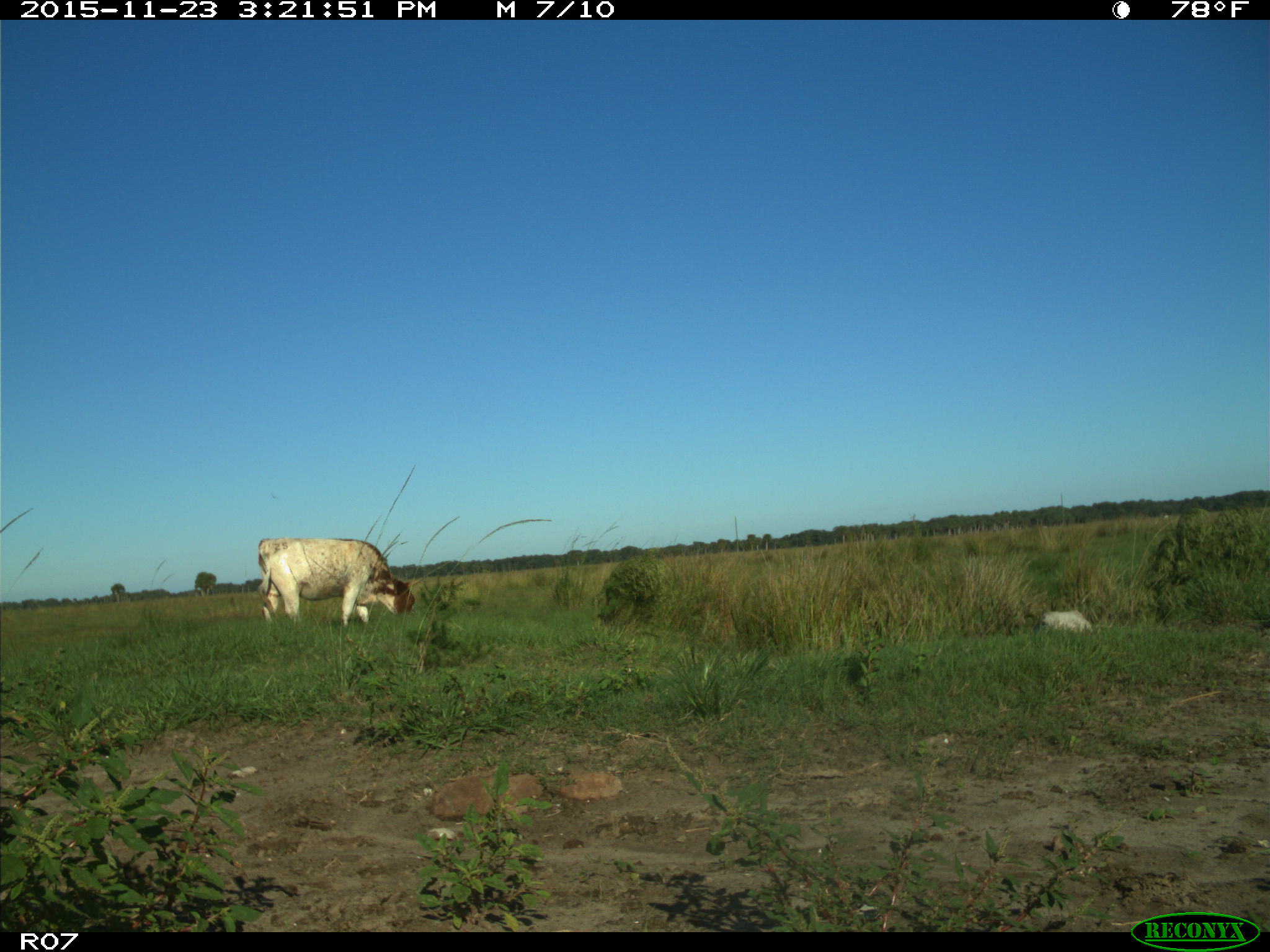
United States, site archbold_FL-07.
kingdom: Animalia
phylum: Chordata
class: Mammalia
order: Artiodactyla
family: Bovidae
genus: Bos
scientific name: Bos taurus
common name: domestic cow